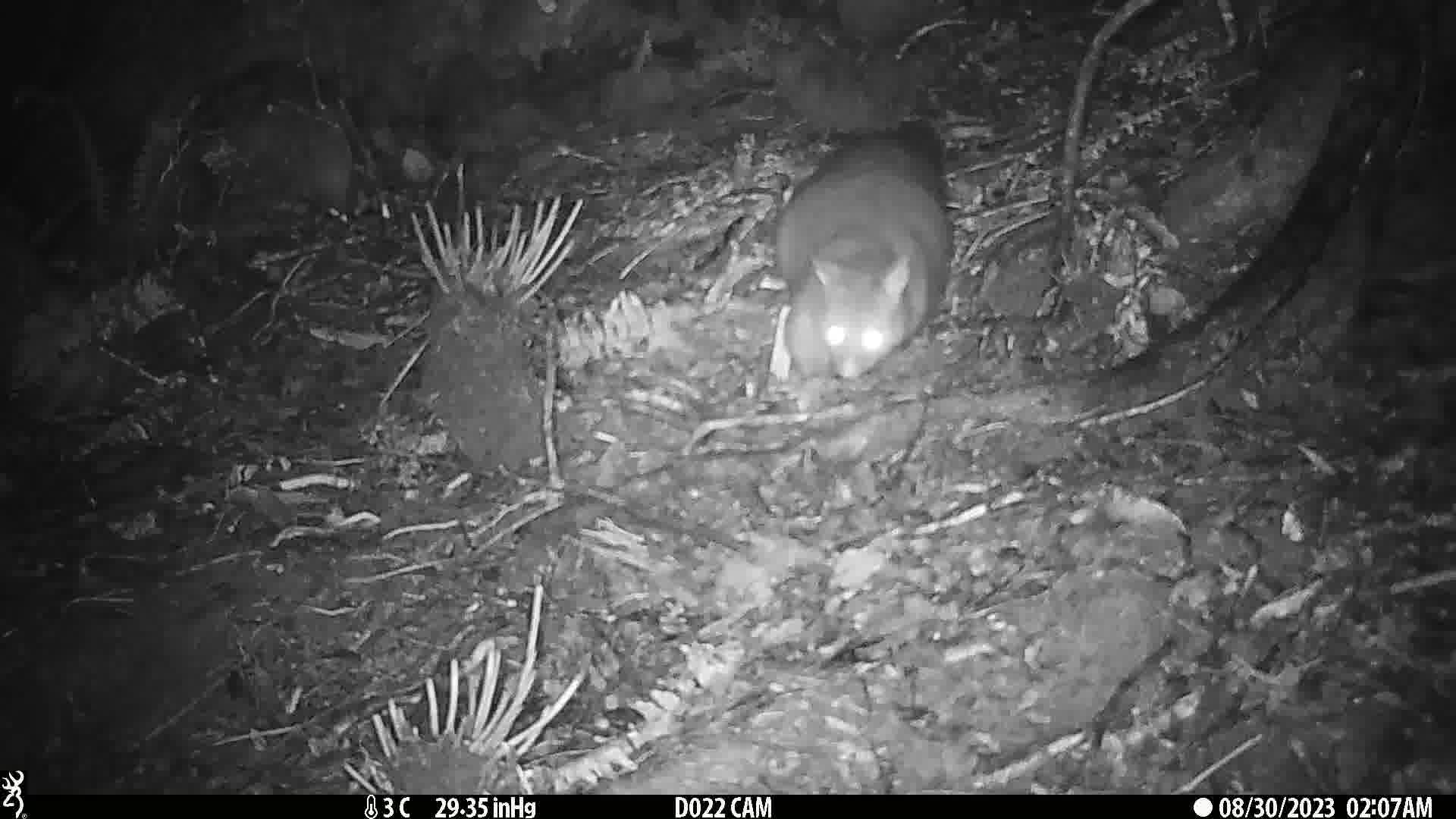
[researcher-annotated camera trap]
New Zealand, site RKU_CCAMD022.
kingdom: Animalia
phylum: Chordata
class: Mammalia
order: Diprotodontia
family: Phalangeridae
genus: Trichosurus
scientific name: Trichosurus vulpecula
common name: common brushtail possum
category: possum